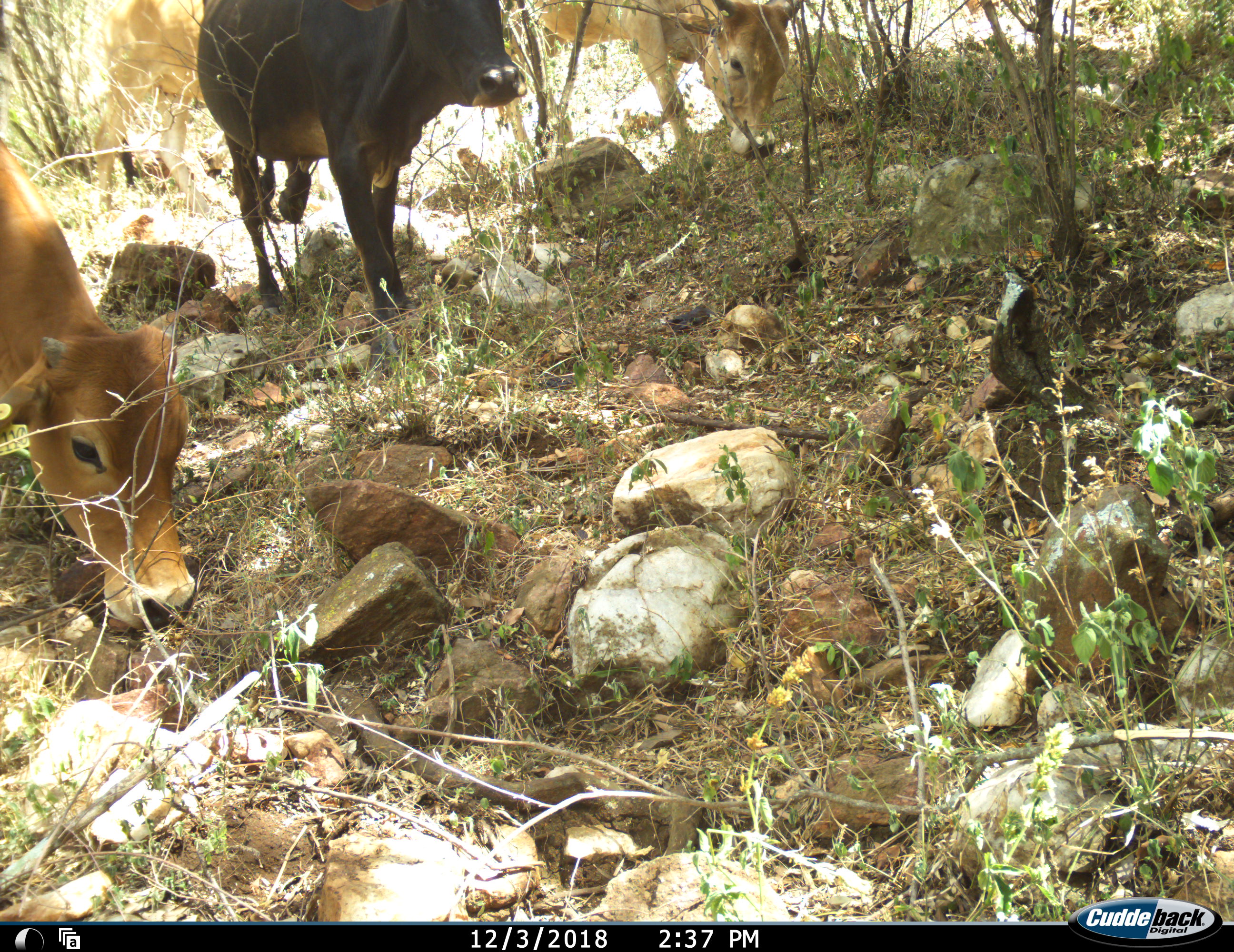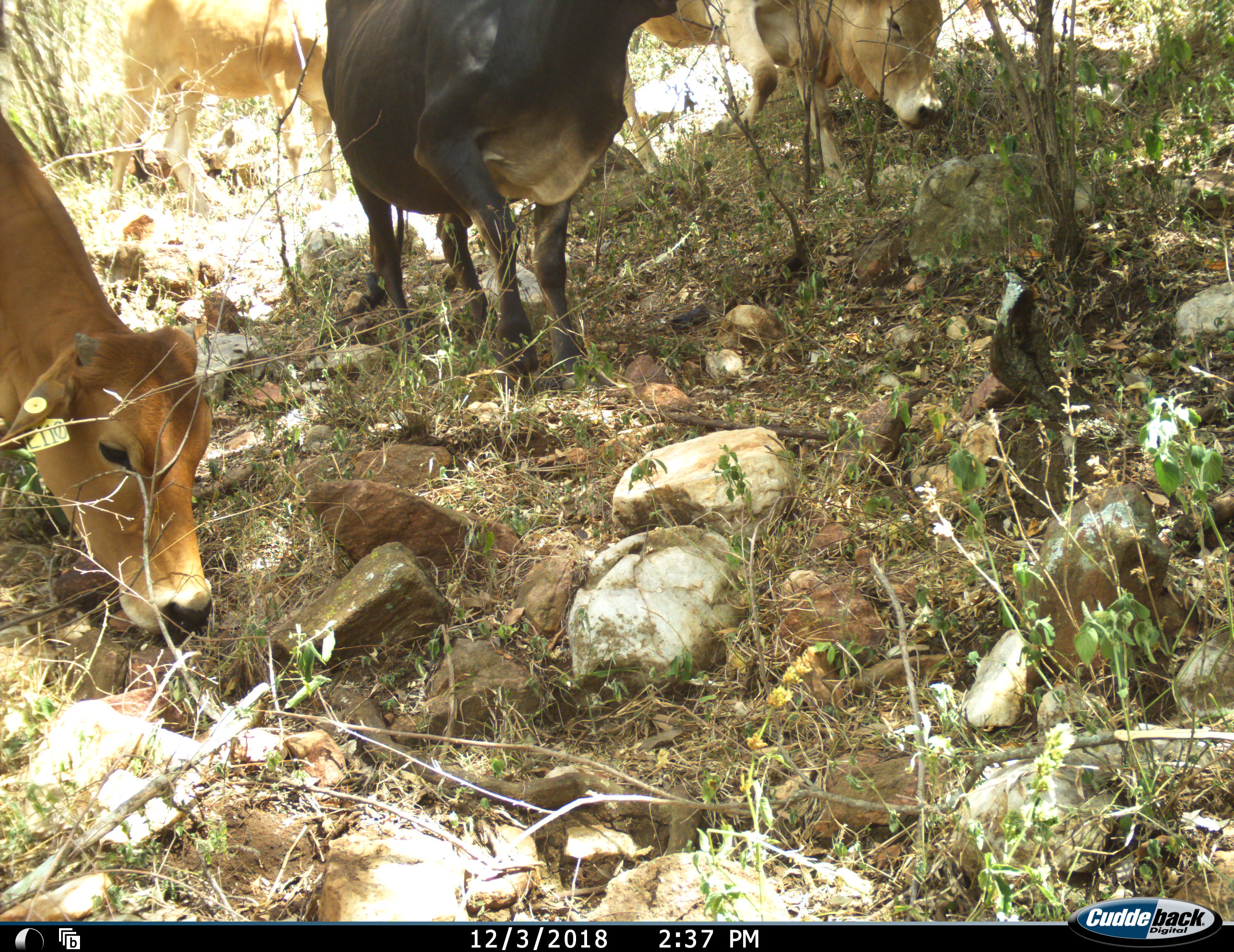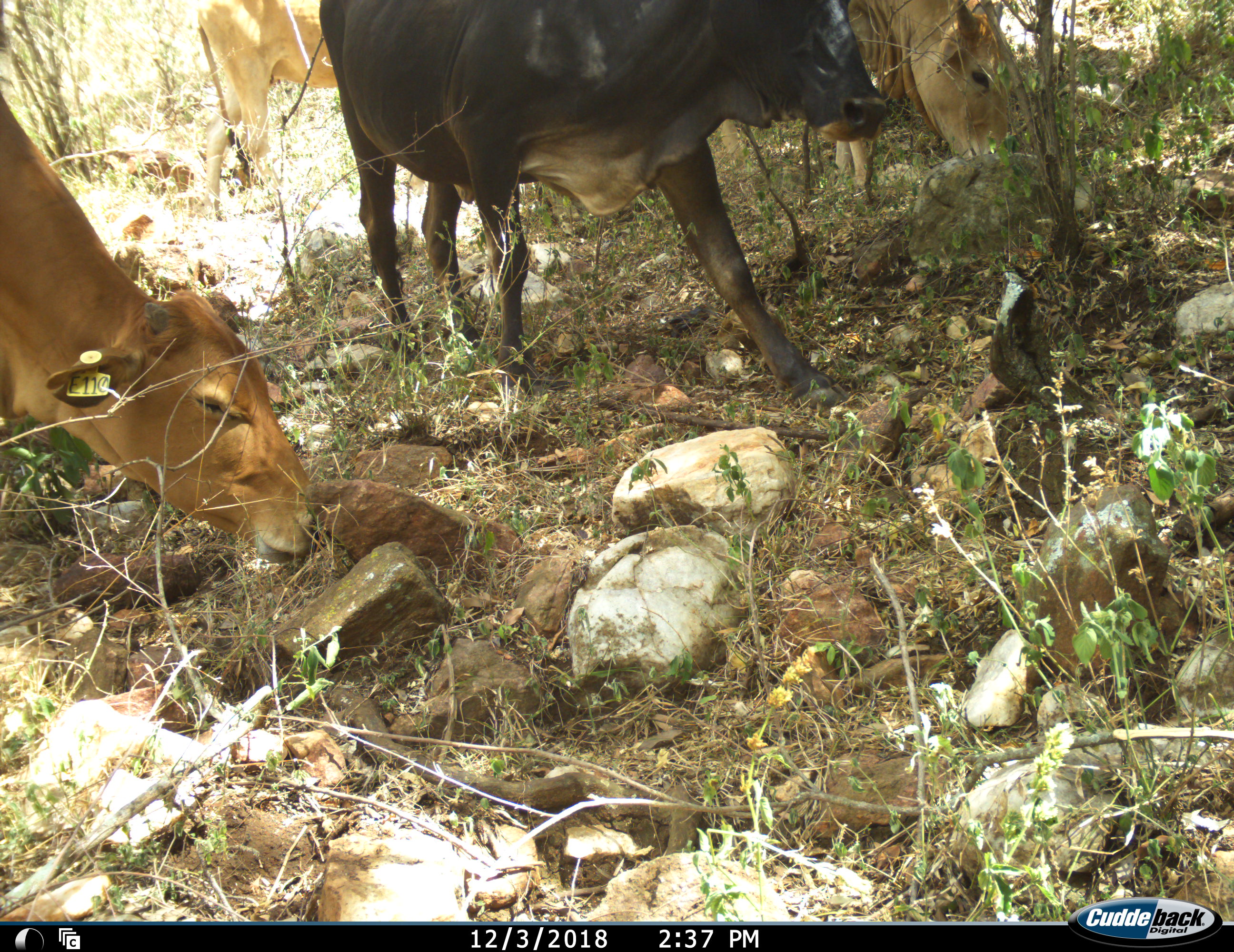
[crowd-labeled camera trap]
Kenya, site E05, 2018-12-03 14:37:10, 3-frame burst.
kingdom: Animalia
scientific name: Animalia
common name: animal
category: domesticanimal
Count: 4.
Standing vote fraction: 30%.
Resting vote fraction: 0%.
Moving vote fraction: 60%.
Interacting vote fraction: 0%.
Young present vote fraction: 0%.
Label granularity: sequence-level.